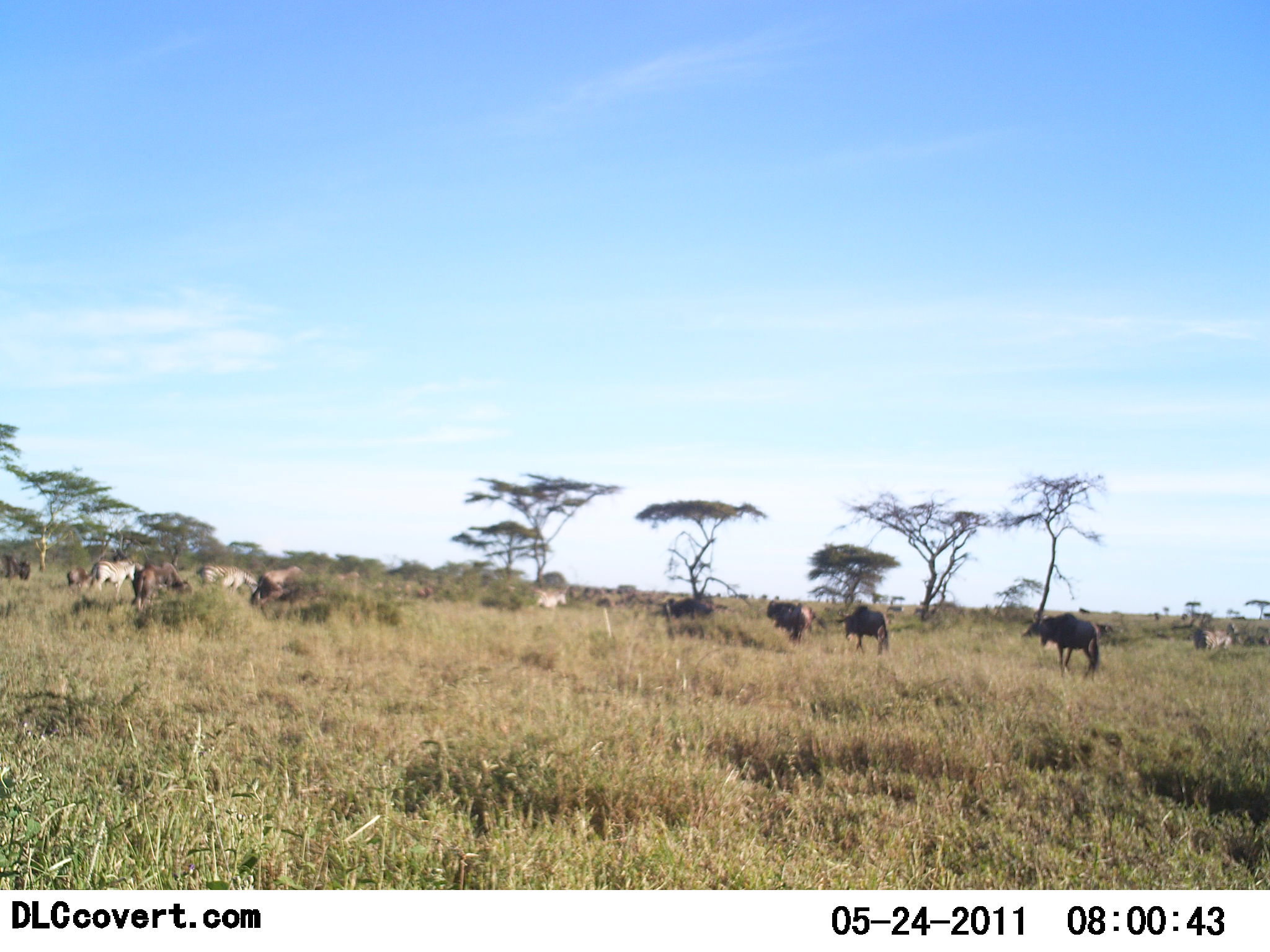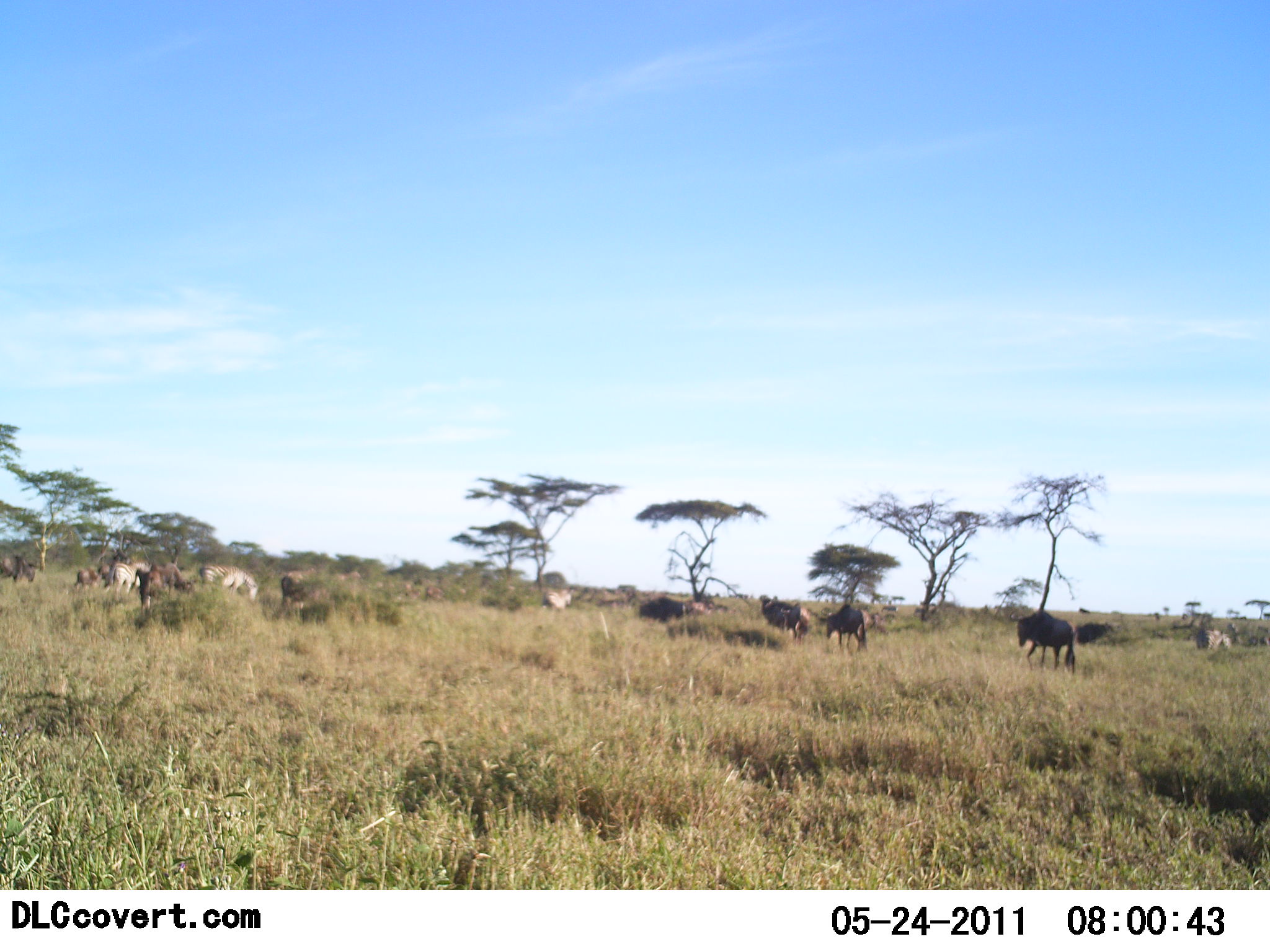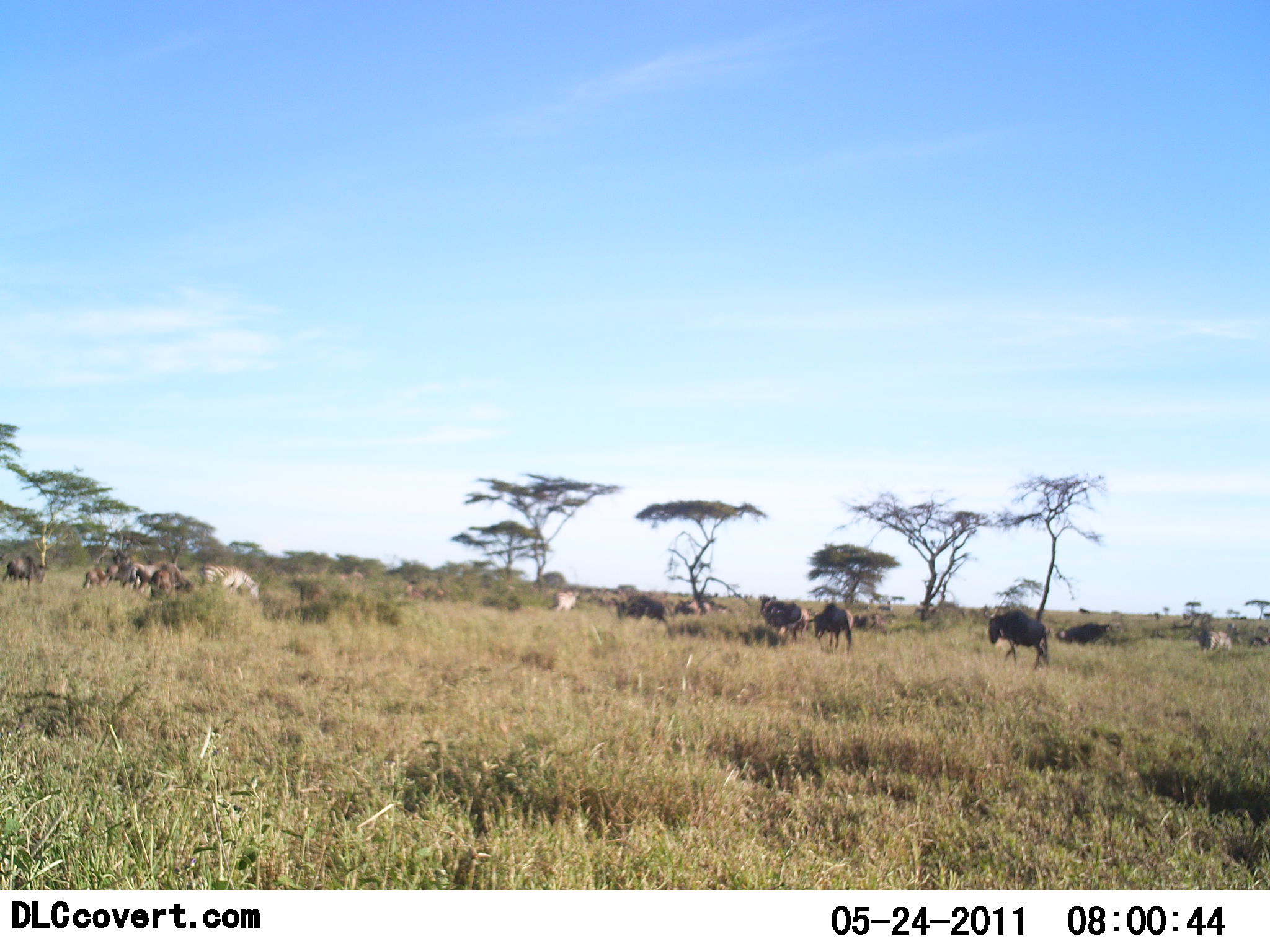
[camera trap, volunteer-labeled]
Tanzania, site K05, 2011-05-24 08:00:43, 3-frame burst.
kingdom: Animalia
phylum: Chordata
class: Mammalia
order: Artiodactyla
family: Bovidae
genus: Connochaetes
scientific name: Connochaetes taurinus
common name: blue wildebeest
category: wildebeest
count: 11-50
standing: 30%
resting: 0%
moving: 90%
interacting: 5%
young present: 0%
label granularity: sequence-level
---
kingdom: Animalia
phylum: Chordata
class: Mammalia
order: Perissodactyla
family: Equidae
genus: Equus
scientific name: Equus quagga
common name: plains zebra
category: zebra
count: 4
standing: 40%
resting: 0%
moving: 90%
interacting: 0%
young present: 0%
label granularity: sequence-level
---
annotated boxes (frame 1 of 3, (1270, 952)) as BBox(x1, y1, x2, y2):
animal: BBox(251, 565, 333, 625); BBox(1037, 613, 1100, 681); BBox(765, 597, 828, 648); BBox(133, 560, 193, 610); BBox(836, 605, 890, 656); BBox(110, 548, 158, 605); BBox(196, 562, 261, 602); BBox(90, 559, 136, 599); BBox(656, 596, 716, 625); BBox(1195, 628, 1233, 653); BBox(66, 567, 93, 591)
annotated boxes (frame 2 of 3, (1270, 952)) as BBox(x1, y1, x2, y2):
animal: BBox(1010, 607, 1077, 672); BBox(135, 560, 195, 621); BBox(638, 596, 713, 636); BBox(200, 563, 259, 604); BBox(822, 602, 868, 652); BBox(102, 560, 151, 602); BBox(838, 613, 890, 650); BBox(758, 594, 802, 637); BBox(93, 552, 131, 594); BBox(0, 545, 37, 584); BBox(769, 608, 811, 639); BBox(1196, 628, 1236, 652); BBox(74, 567, 103, 591)
group: BBox(281, 569, 421, 624)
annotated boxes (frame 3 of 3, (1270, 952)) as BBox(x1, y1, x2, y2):
animal: BBox(982, 607, 1050, 670); BBox(759, 594, 810, 649); BBox(198, 562, 261, 604); BBox(806, 603, 853, 657); BBox(144, 560, 197, 602); BBox(3, 554, 49, 594); BBox(610, 595, 667, 627); BBox(122, 560, 167, 593); BBox(1056, 622, 1112, 647); BBox(106, 554, 143, 590); BBox(83, 563, 120, 591); BBox(1199, 630, 1234, 655)